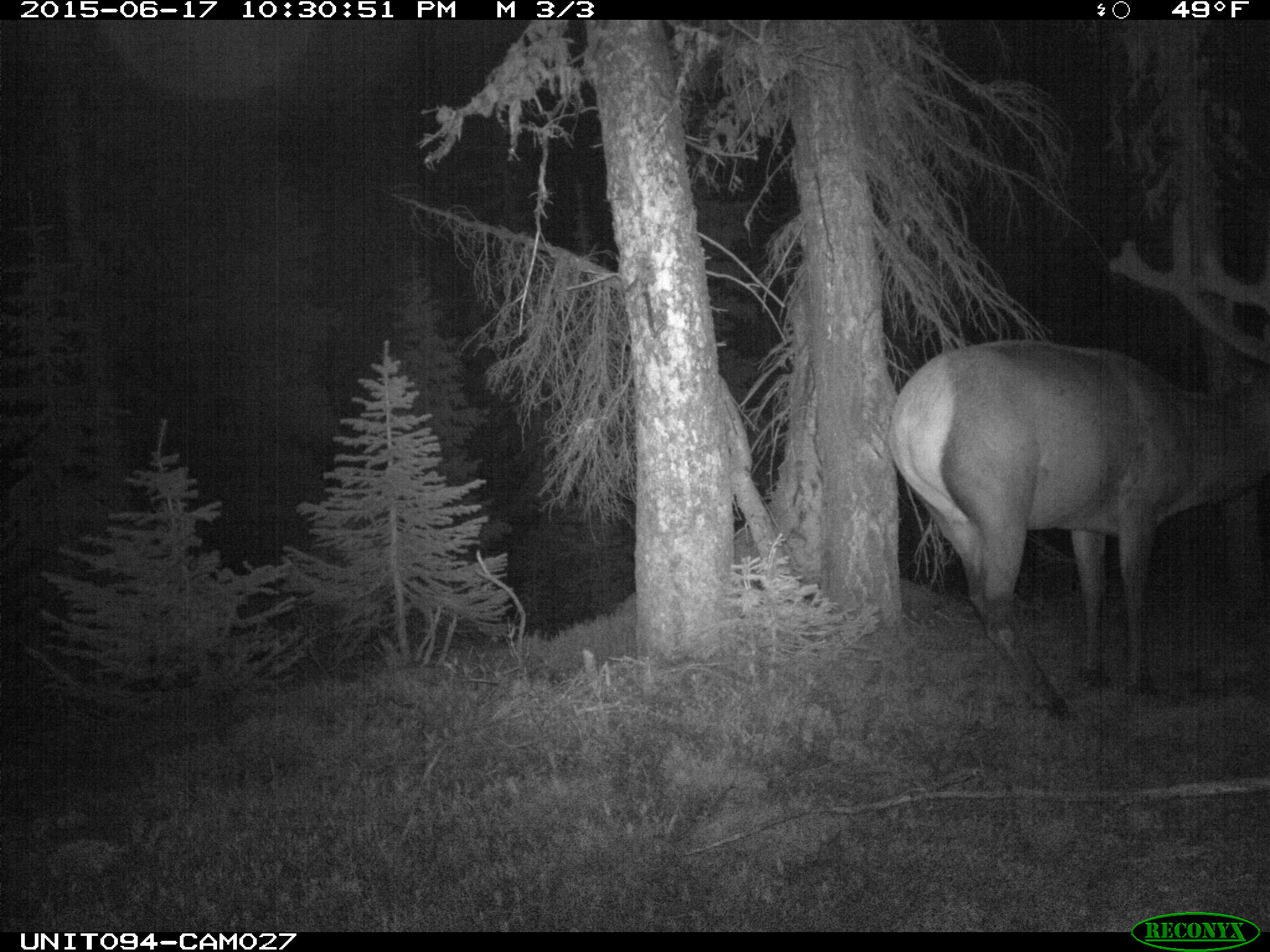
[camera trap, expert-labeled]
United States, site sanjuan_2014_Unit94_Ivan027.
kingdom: Animalia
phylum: Chordata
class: Mammalia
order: Artiodactyla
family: Cervidae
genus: Cervus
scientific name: Cervus elaphus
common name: red deer